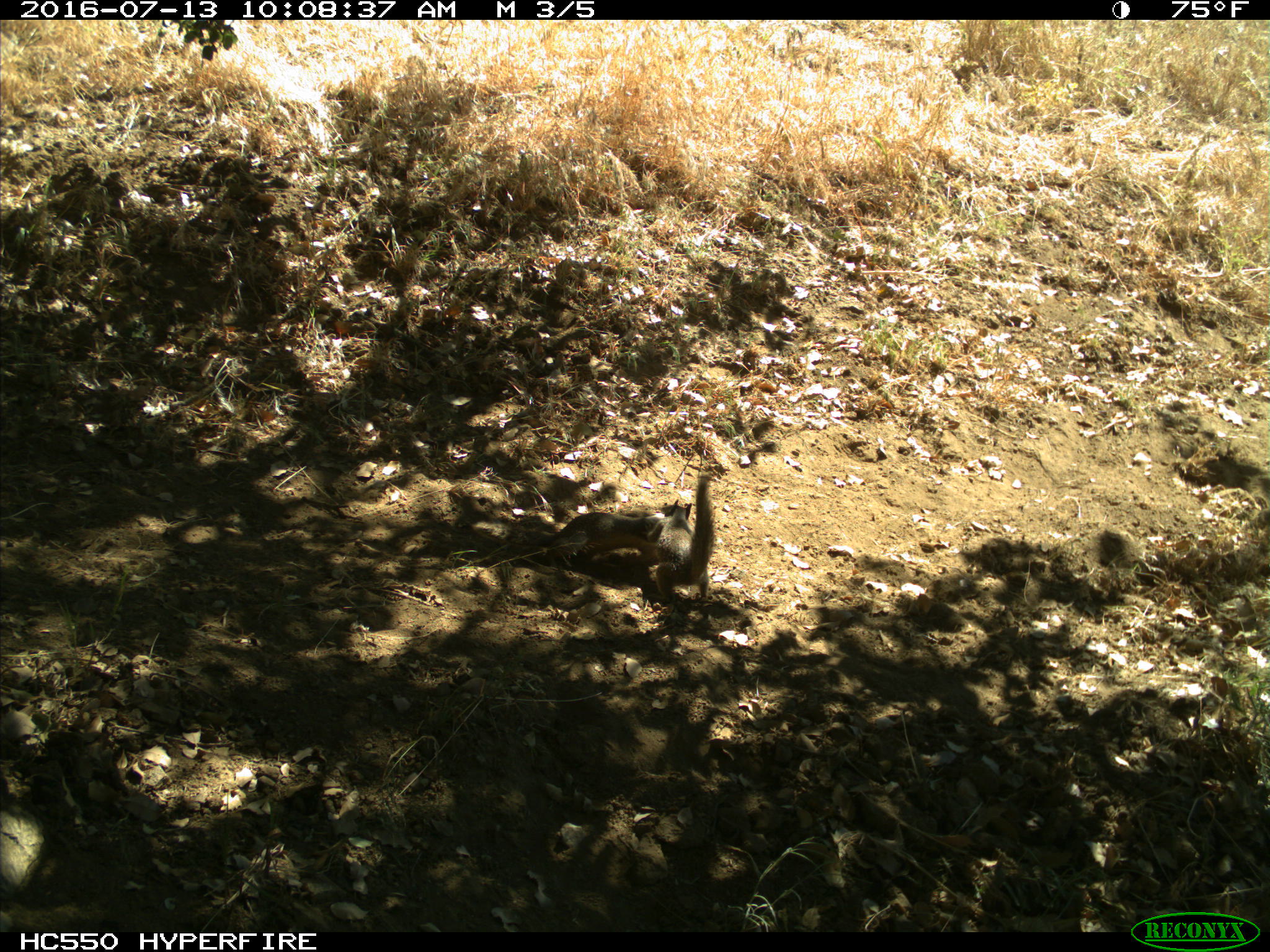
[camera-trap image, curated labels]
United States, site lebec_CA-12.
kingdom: Animalia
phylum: Chordata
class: Mammalia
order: Rodentia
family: Sciuridae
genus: Otospermophilus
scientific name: Otospermophilus beecheyi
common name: california ground squirrel